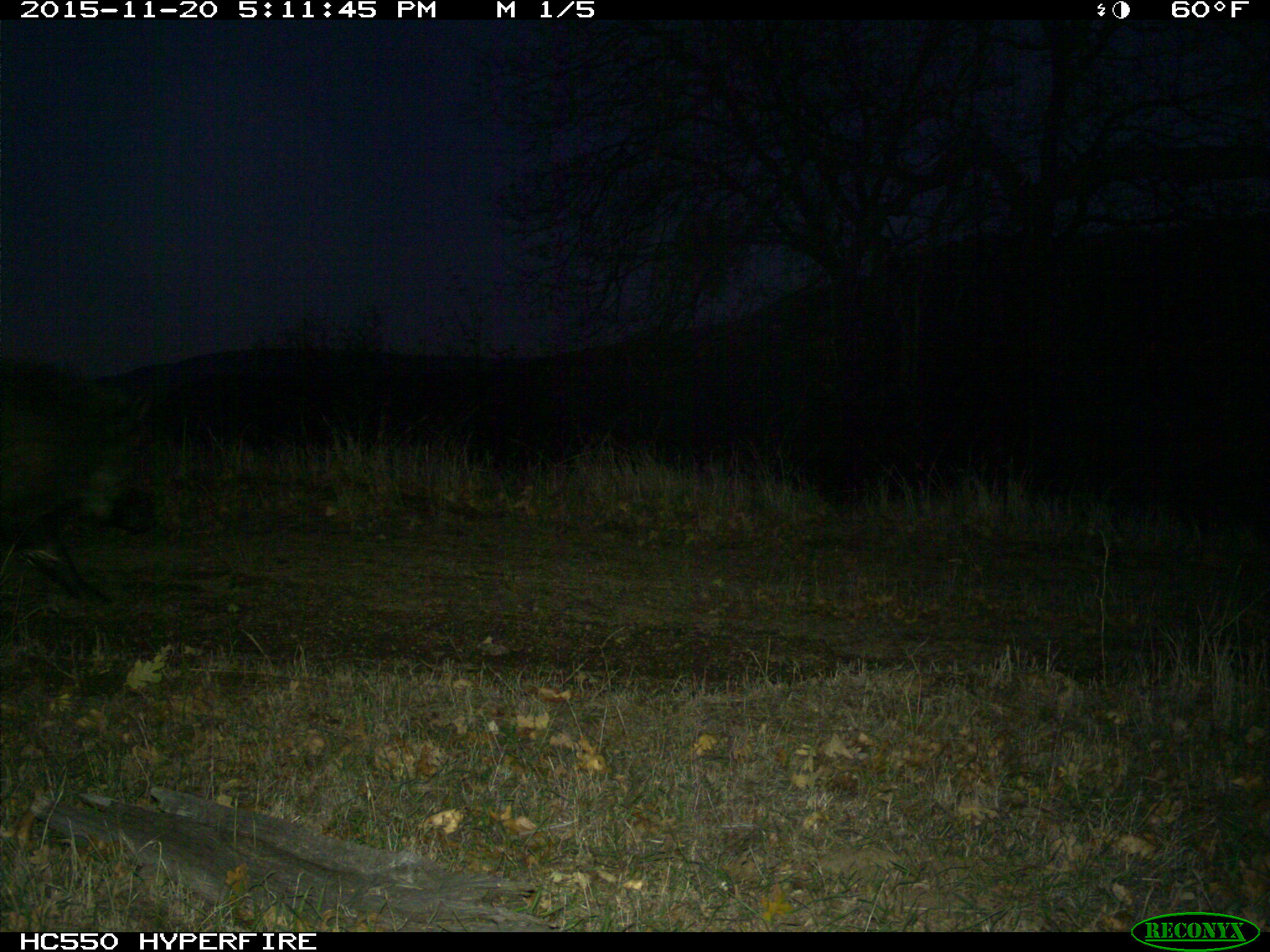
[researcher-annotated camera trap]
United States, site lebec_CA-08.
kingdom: Animalia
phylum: Chordata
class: Mammalia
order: Artiodactyla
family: Suidae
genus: Sus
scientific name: Sus scrofa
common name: wild boar